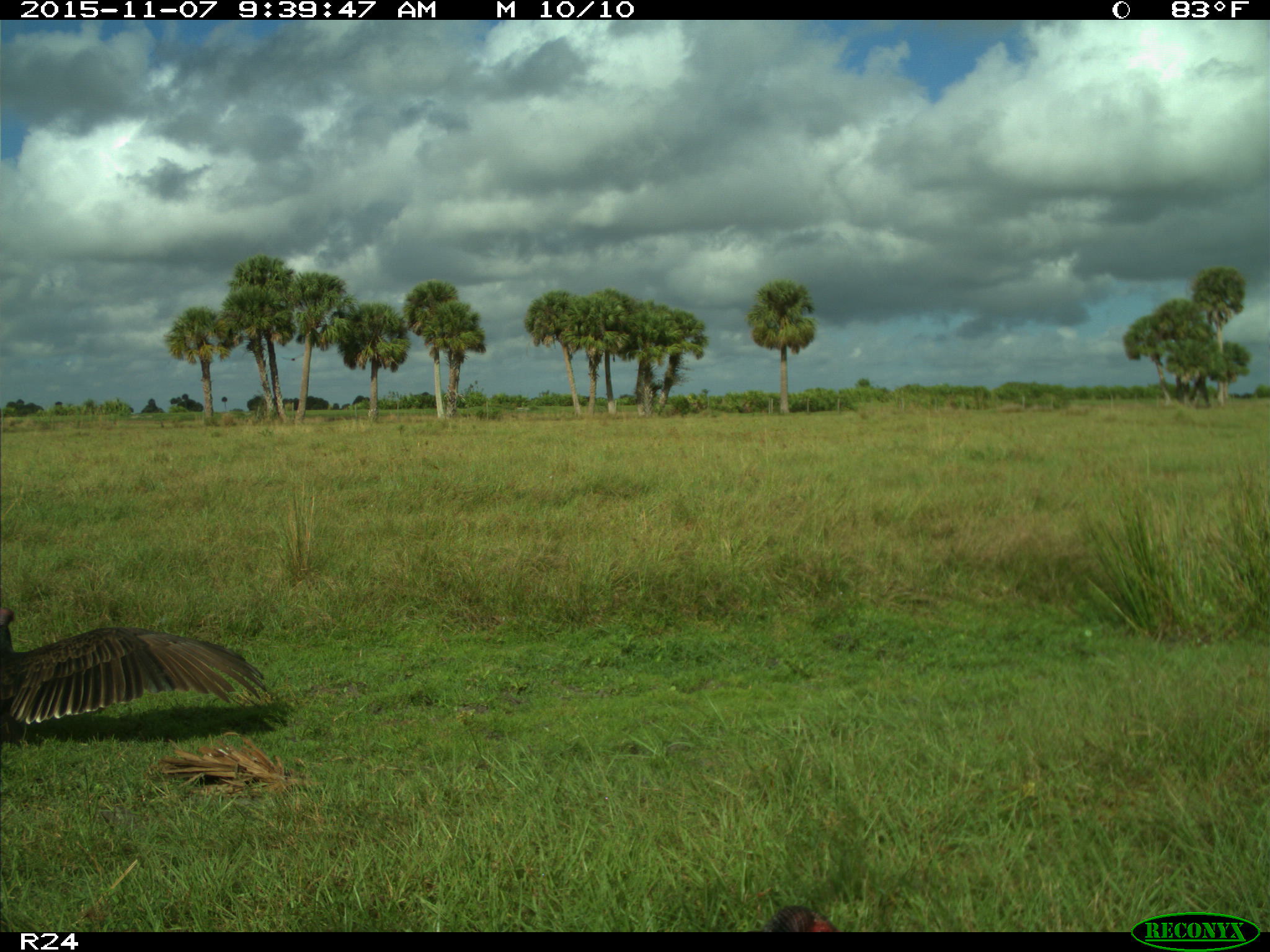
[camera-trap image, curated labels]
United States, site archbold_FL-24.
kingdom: Animalia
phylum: Chordata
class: Aves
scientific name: Aves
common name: birds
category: unidentified bird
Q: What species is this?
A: Unidentified bird (birds) (Aves).